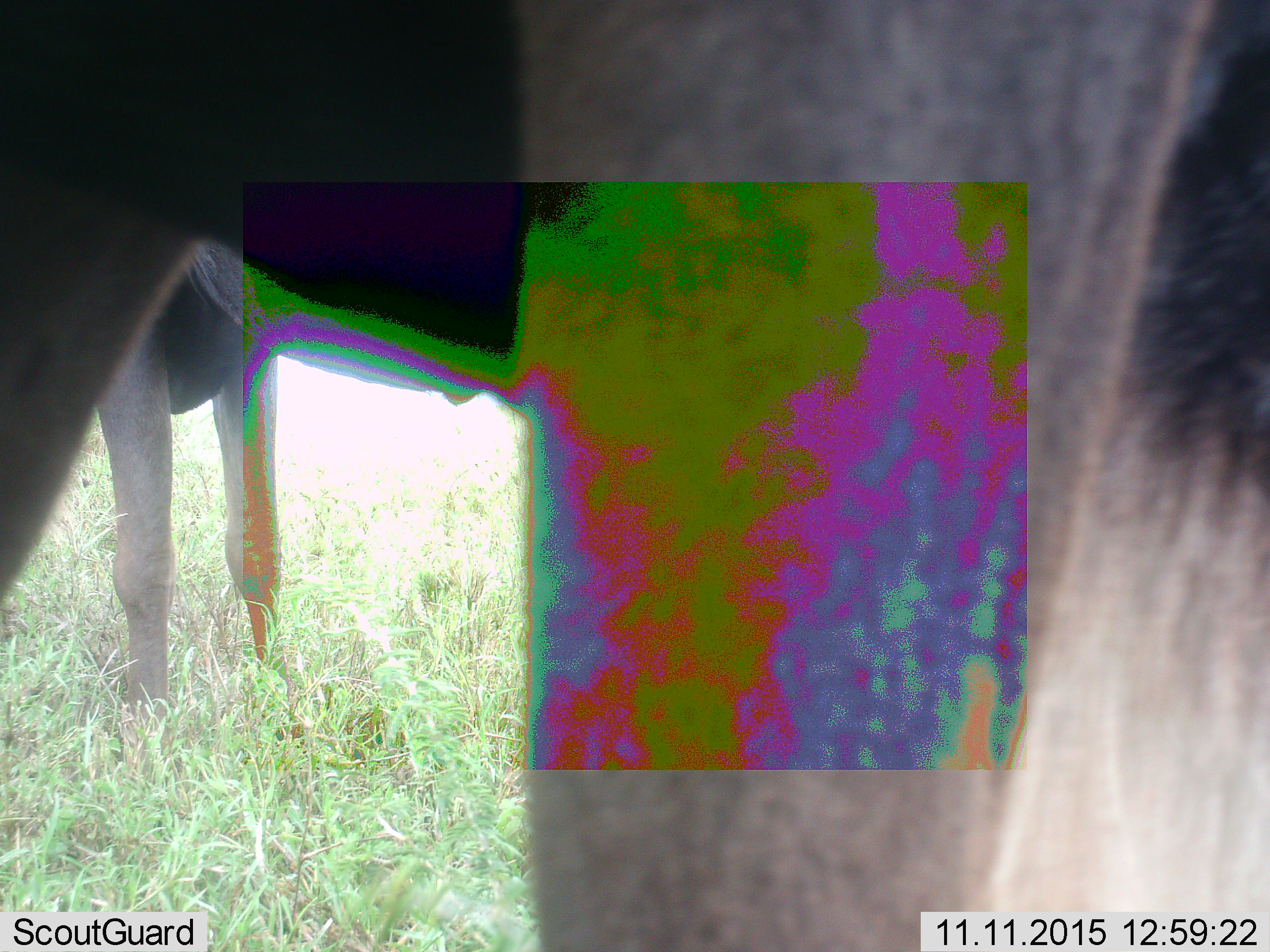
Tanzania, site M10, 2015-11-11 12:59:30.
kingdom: Animalia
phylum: Chordata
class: Mammalia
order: Artiodactyla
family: Bovidae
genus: Connochaetes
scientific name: Connochaetes taurinus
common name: blue wildebeest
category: wildebeest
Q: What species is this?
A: Wildebeest (blue wildebeest) (Connochaetes taurinus).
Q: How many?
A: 2.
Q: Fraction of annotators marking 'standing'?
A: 100%.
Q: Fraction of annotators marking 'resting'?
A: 0%.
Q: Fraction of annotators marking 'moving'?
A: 12%.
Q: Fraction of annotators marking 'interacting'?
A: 0%.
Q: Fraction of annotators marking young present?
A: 0%.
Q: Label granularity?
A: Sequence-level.